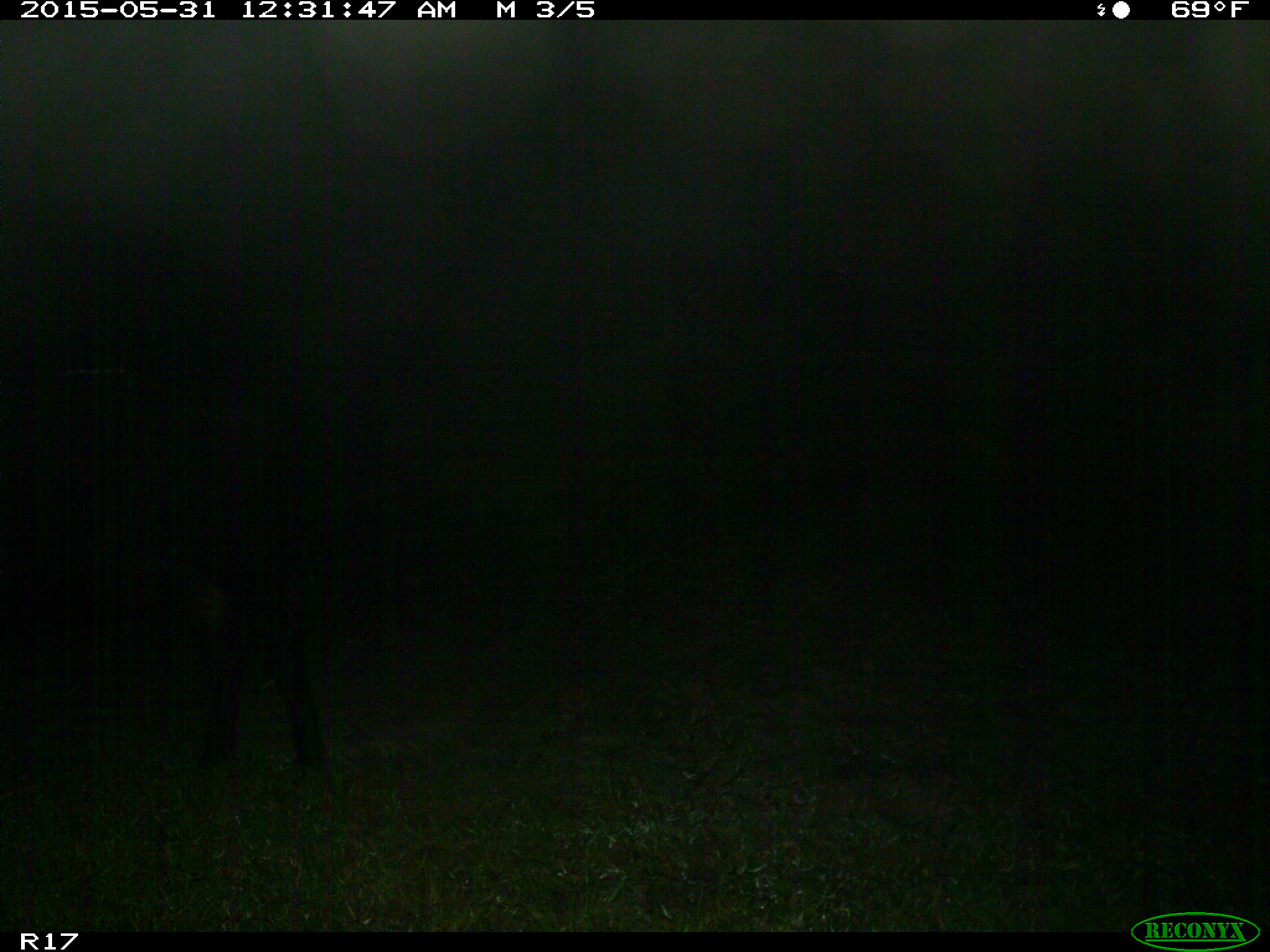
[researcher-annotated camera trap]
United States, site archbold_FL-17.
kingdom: Animalia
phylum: Chordata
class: Mammalia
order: Artiodactyla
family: Bovidae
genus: Bos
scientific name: Bos taurus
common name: domestic cow